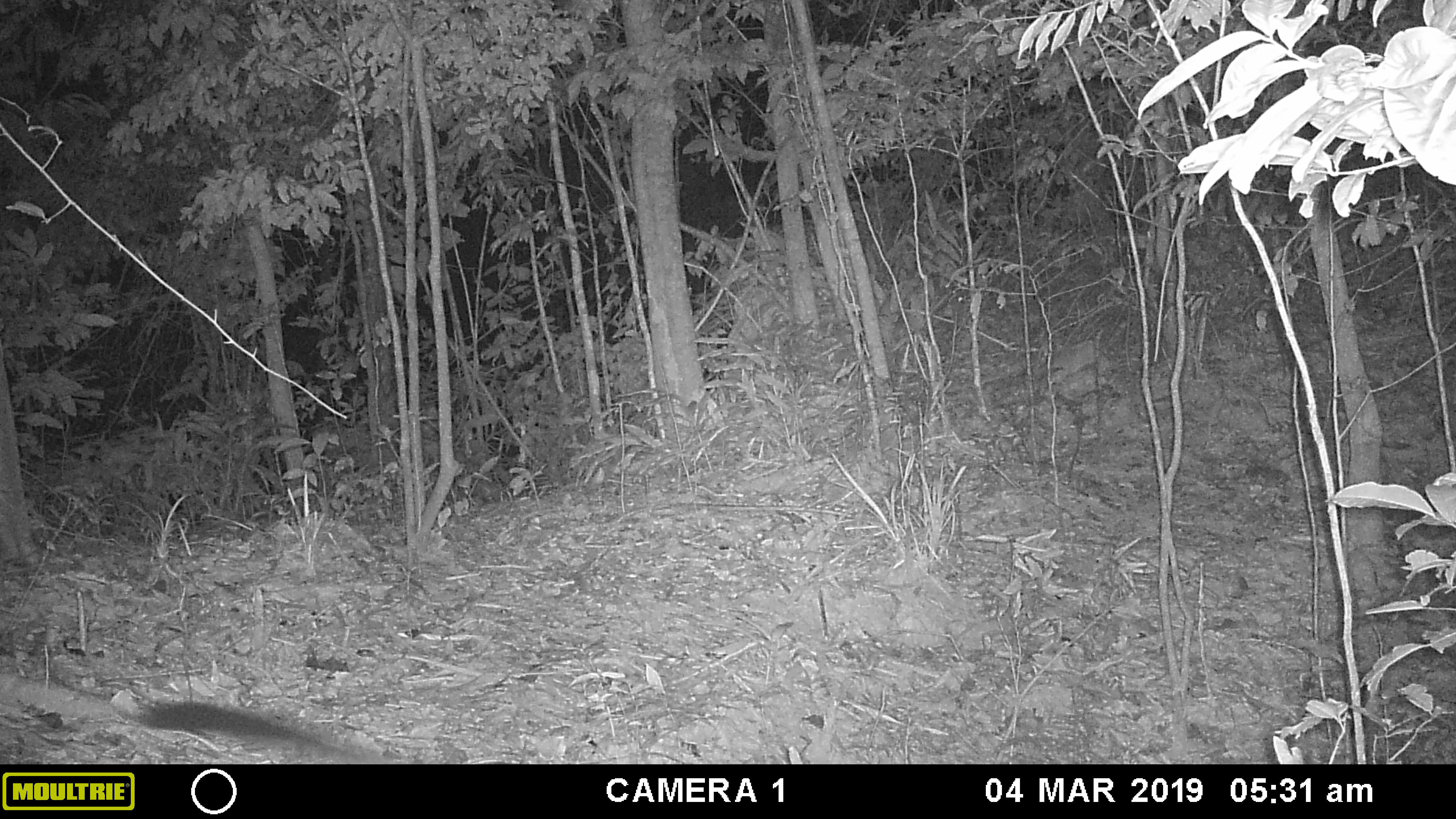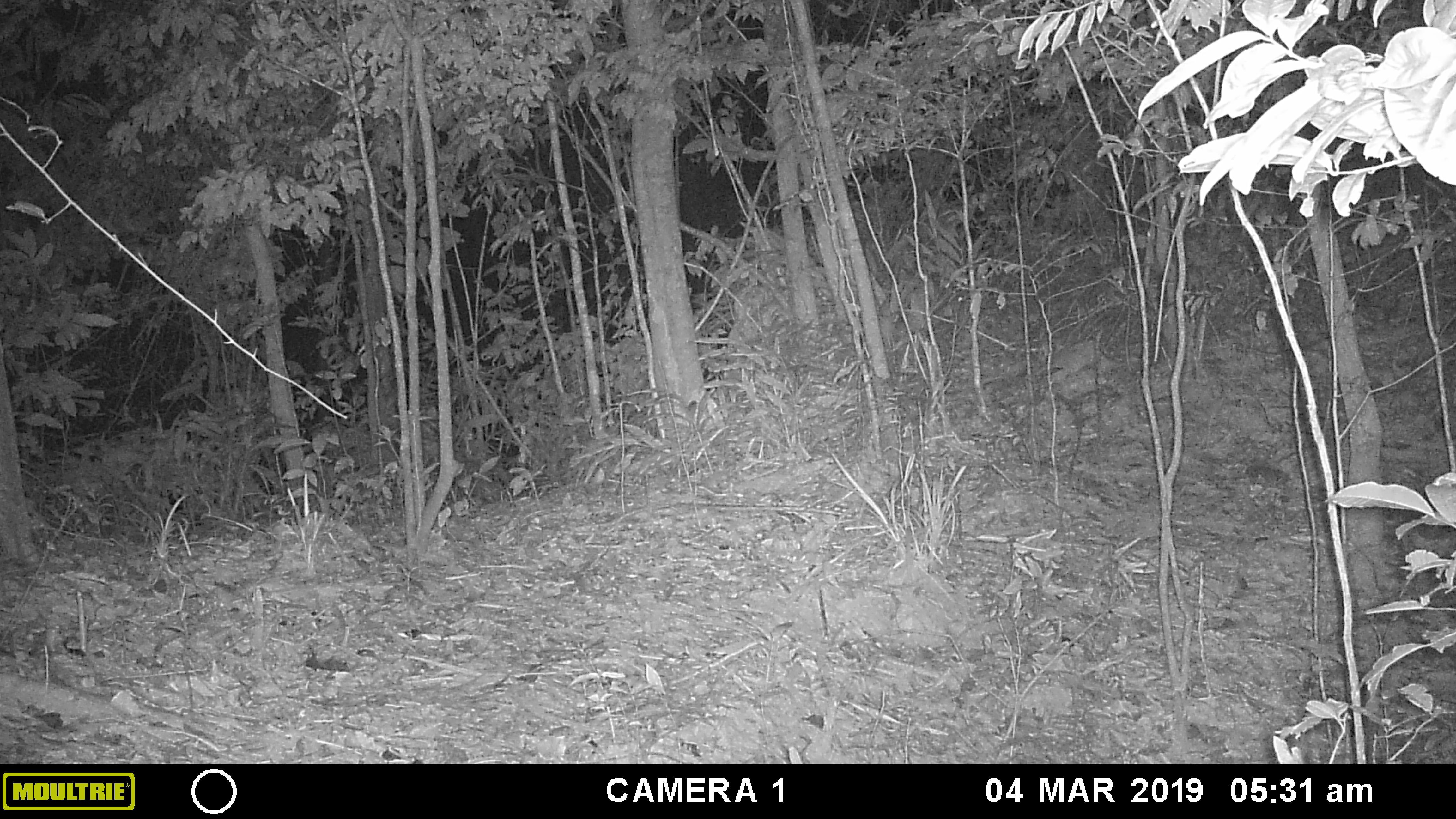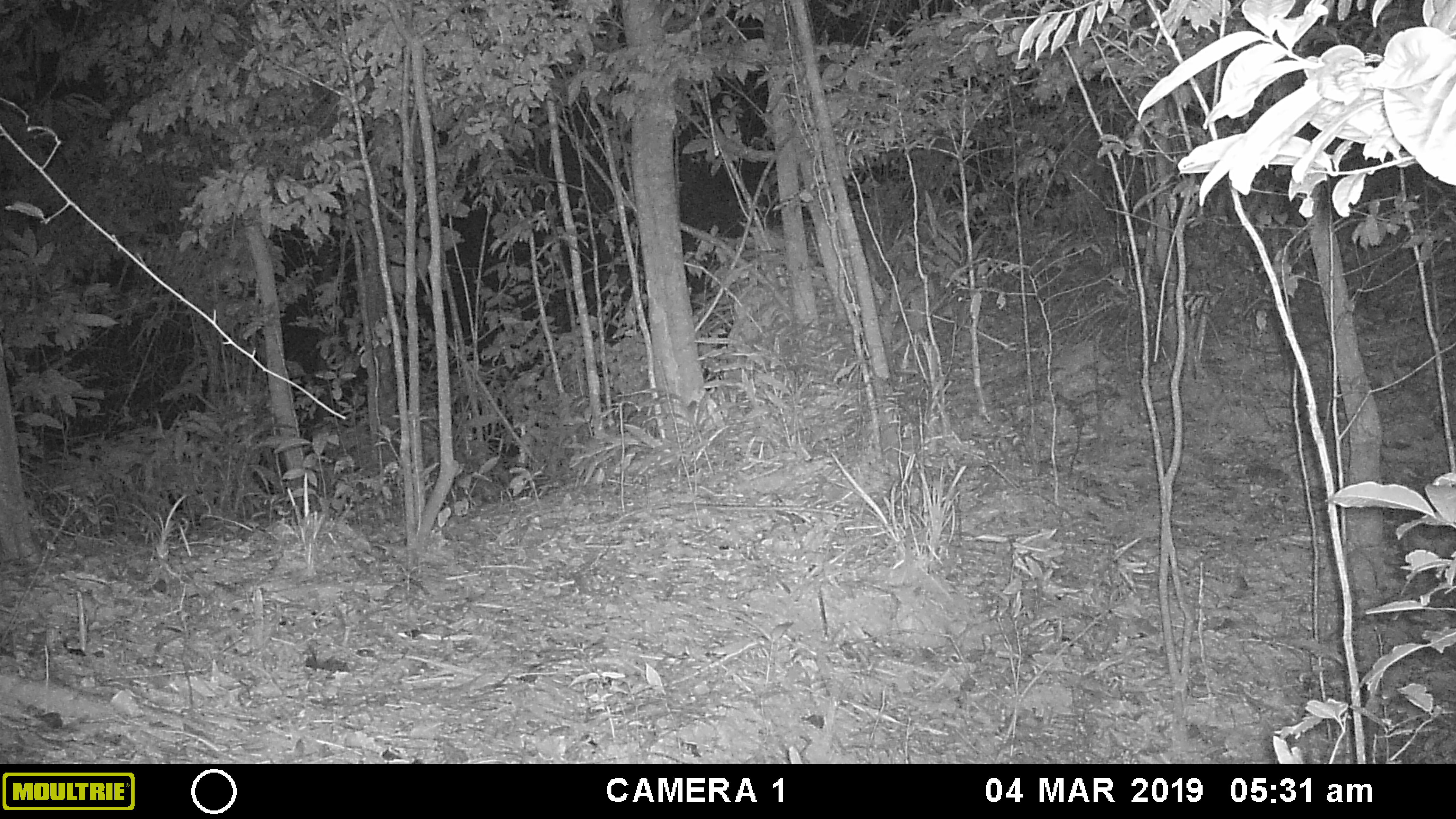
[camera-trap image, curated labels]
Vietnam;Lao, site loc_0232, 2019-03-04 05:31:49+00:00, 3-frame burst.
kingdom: Animalia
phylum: Chordata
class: Mammalia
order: Carnivora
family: Viverridae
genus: Paradoxurus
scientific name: Paradoxurus hermaphroditus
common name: common palm civet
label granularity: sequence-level